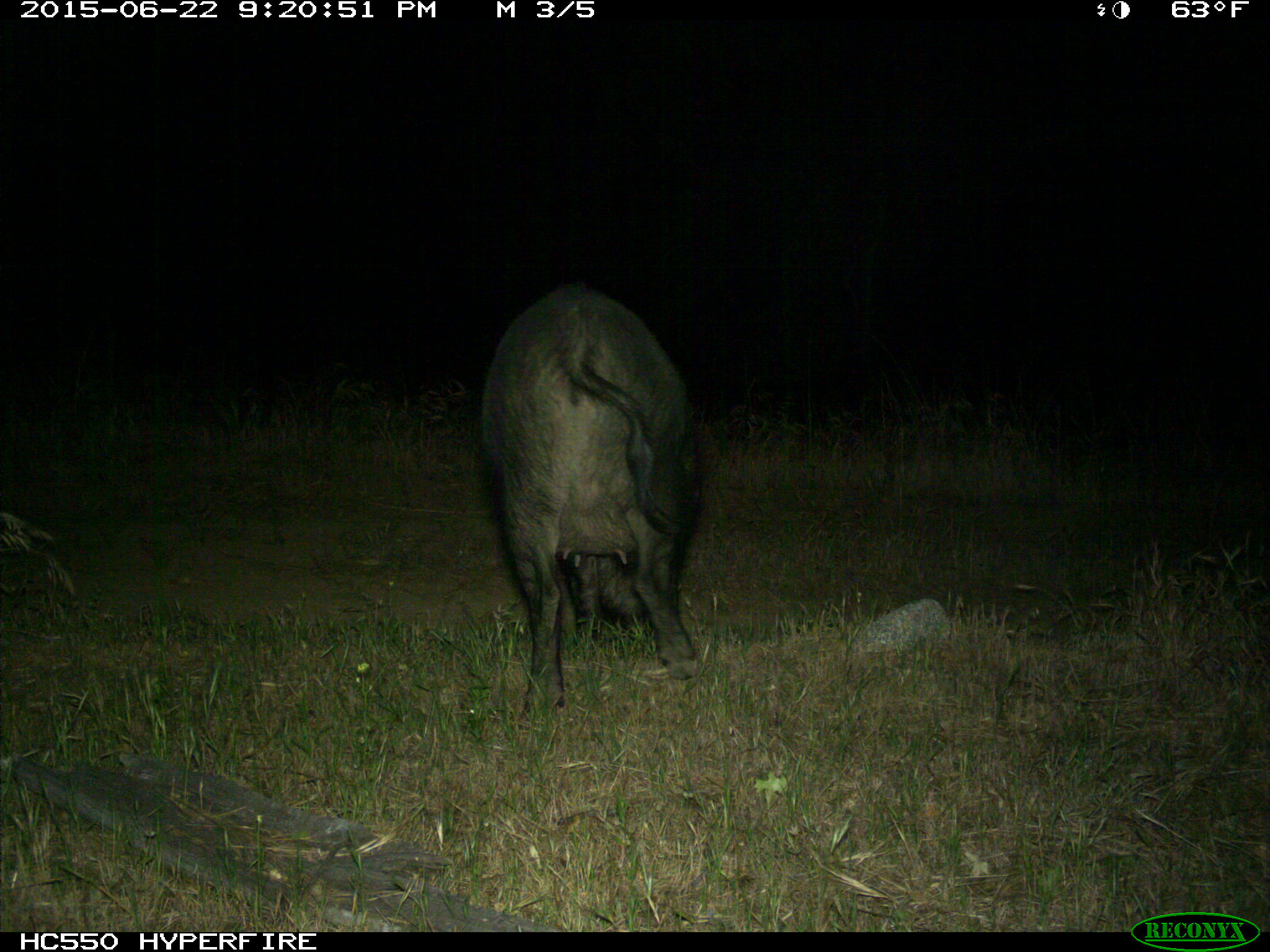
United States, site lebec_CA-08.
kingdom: Animalia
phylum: Chordata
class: Mammalia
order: Artiodactyla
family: Suidae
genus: Sus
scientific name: Sus scrofa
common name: wild boar